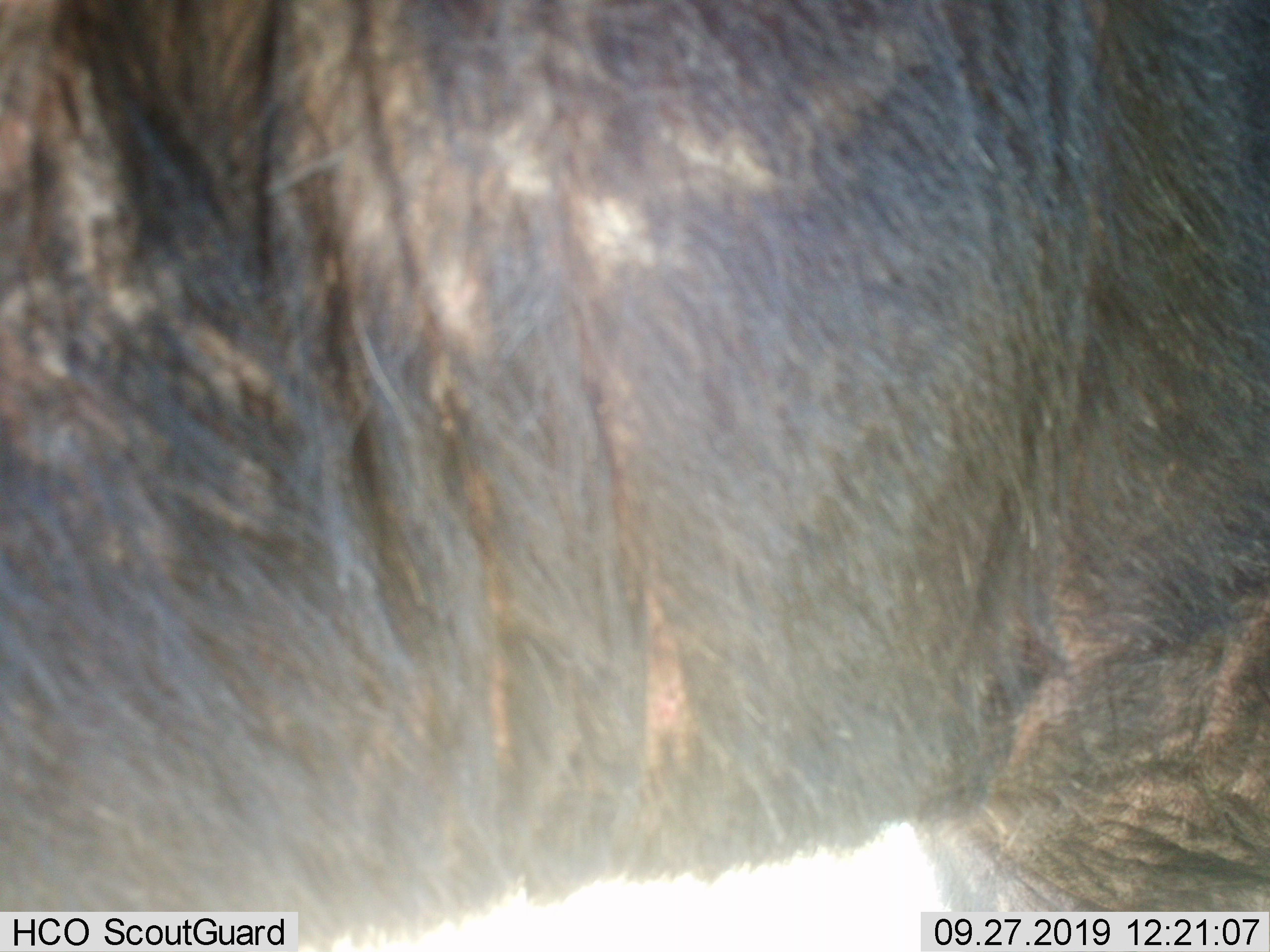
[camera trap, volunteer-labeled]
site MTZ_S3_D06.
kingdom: Animalia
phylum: Chordata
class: Mammalia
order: Artiodactyla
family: Bovidae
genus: Syncerus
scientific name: Syncerus caffer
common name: african buffalo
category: buffalo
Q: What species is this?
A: Buffalo (african buffalo) (Syncerus caffer).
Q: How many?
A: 1.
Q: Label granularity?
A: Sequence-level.